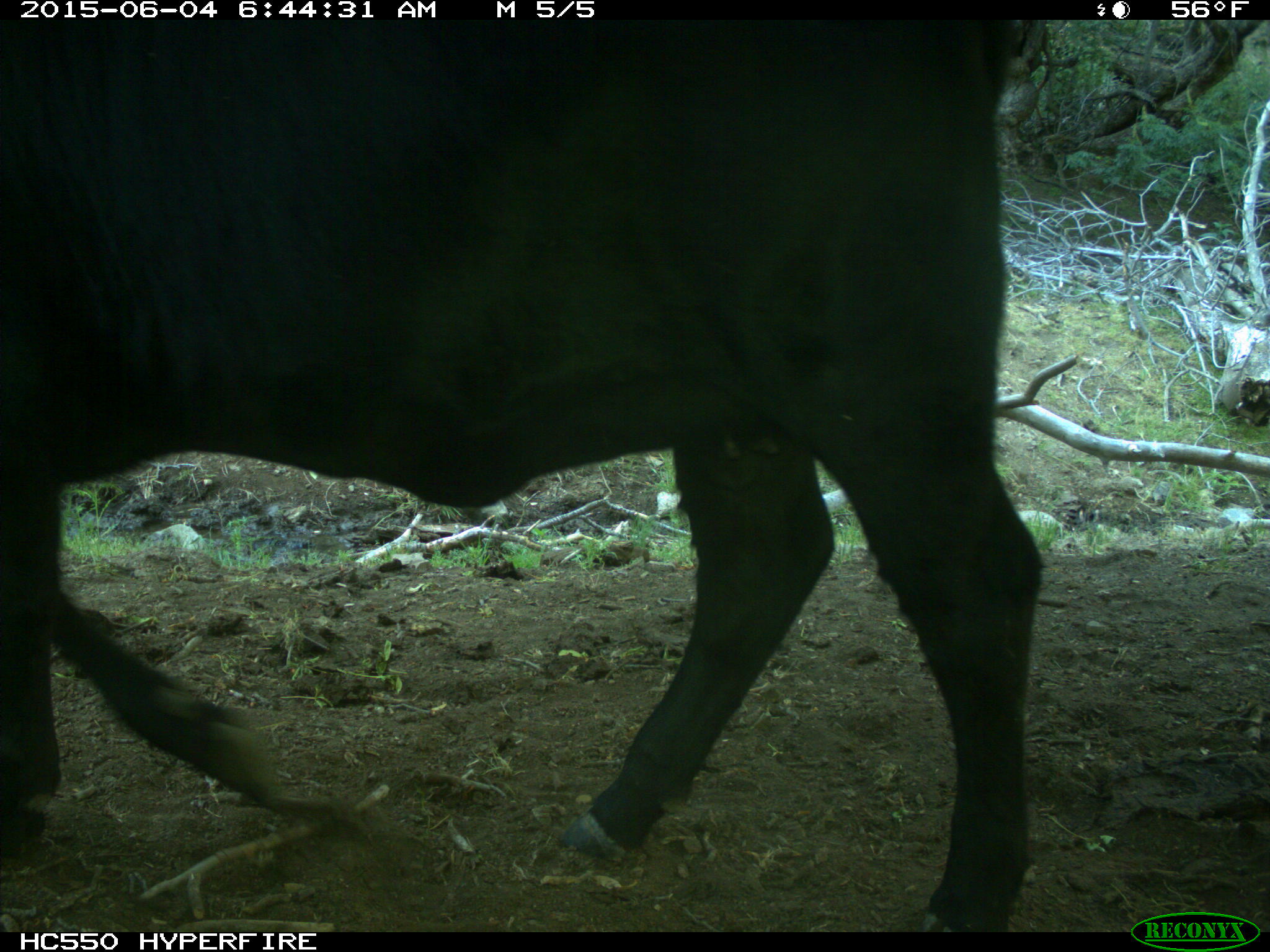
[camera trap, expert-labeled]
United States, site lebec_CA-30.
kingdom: Animalia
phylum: Chordata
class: Mammalia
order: Artiodactyla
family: Bovidae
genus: Bos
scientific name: Bos taurus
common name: domestic cow